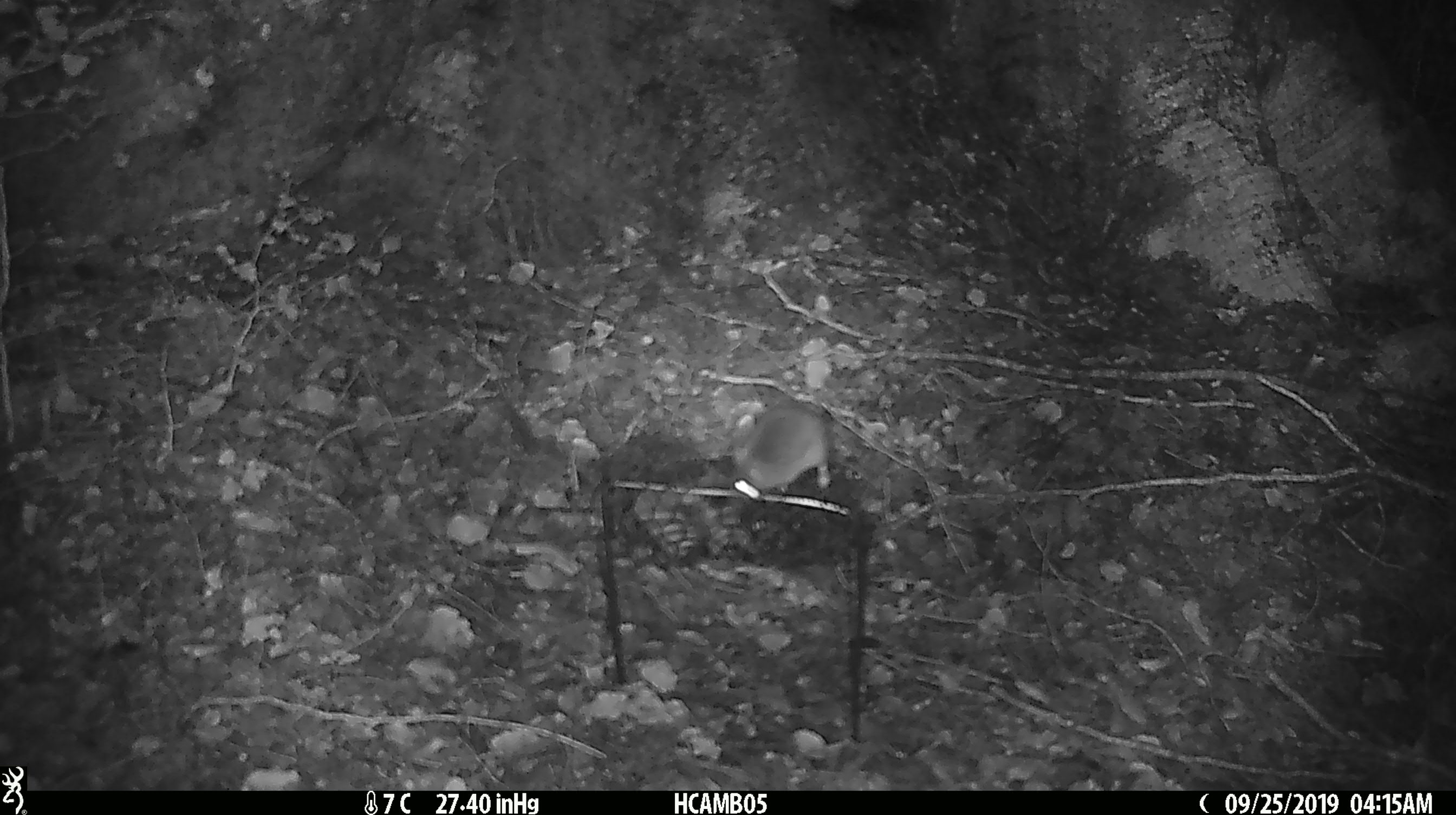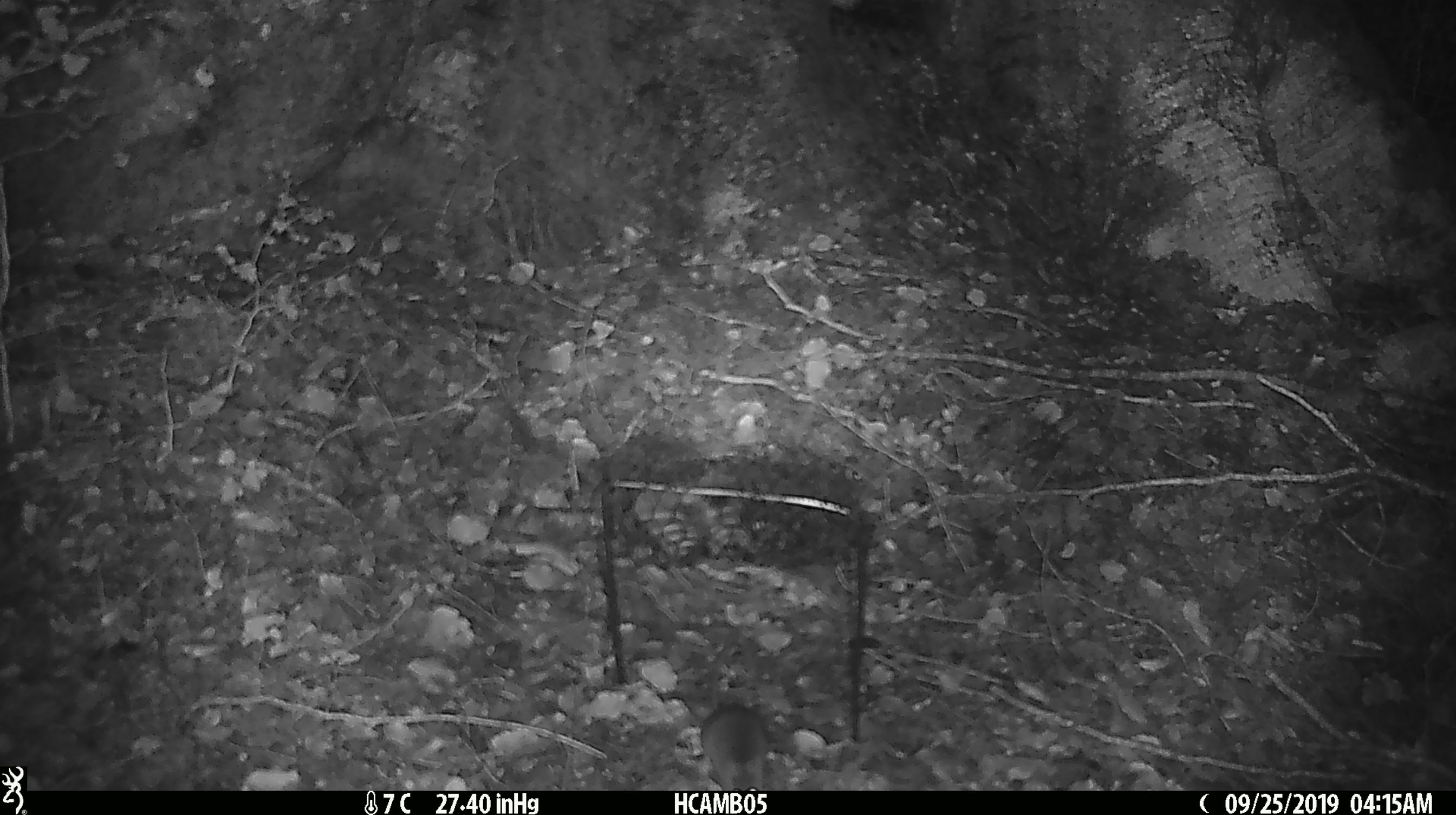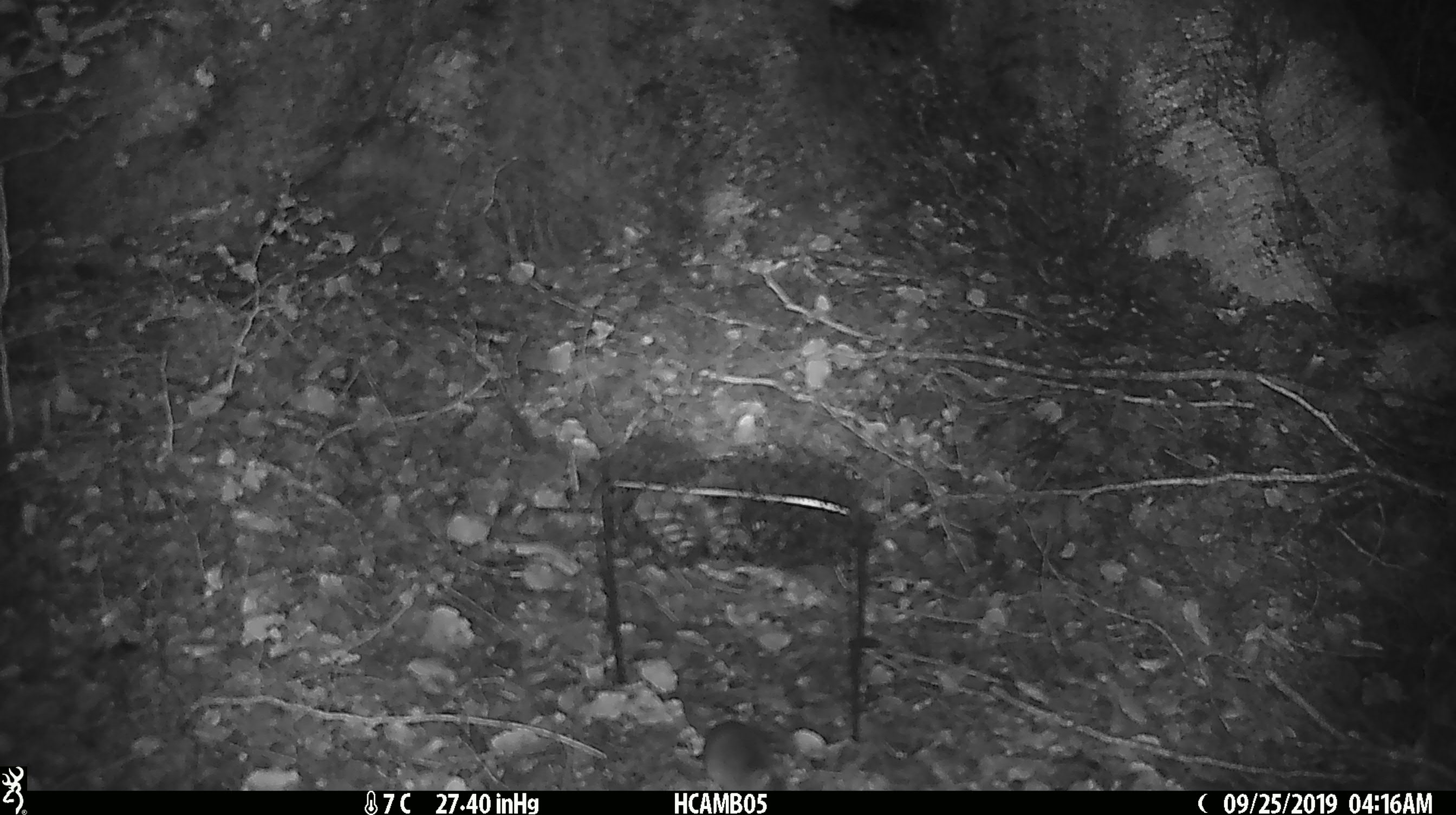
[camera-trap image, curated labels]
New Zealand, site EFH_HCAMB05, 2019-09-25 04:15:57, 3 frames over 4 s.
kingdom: Animalia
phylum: Chordata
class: Mammalia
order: Rodentia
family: Muridae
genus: Mus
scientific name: Mus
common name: mouse